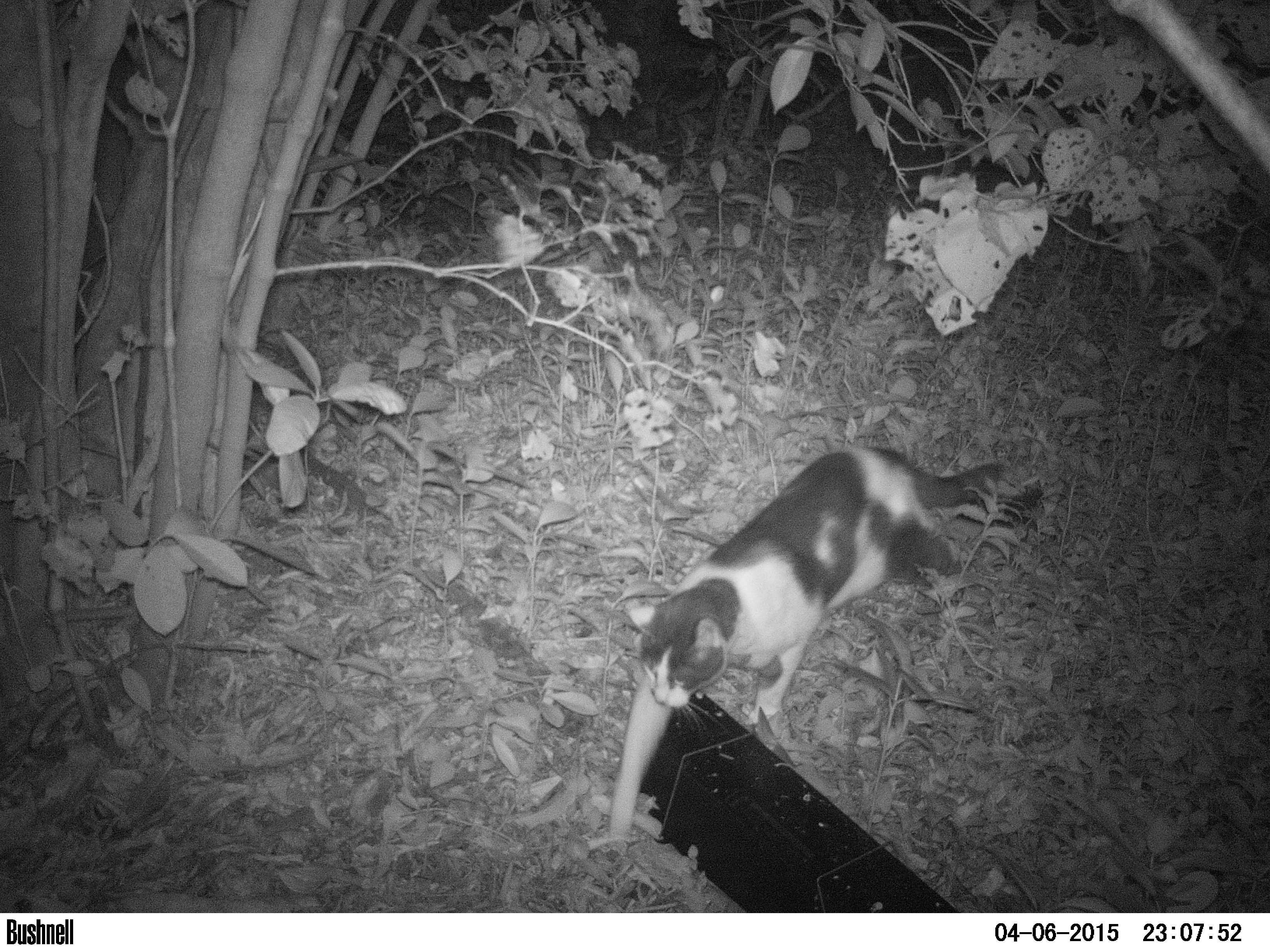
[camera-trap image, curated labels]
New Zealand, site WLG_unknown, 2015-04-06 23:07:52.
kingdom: Animalia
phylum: Chordata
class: Mammalia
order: Carnivora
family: Felidae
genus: Felis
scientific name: Felis catus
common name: domestic cat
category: cat